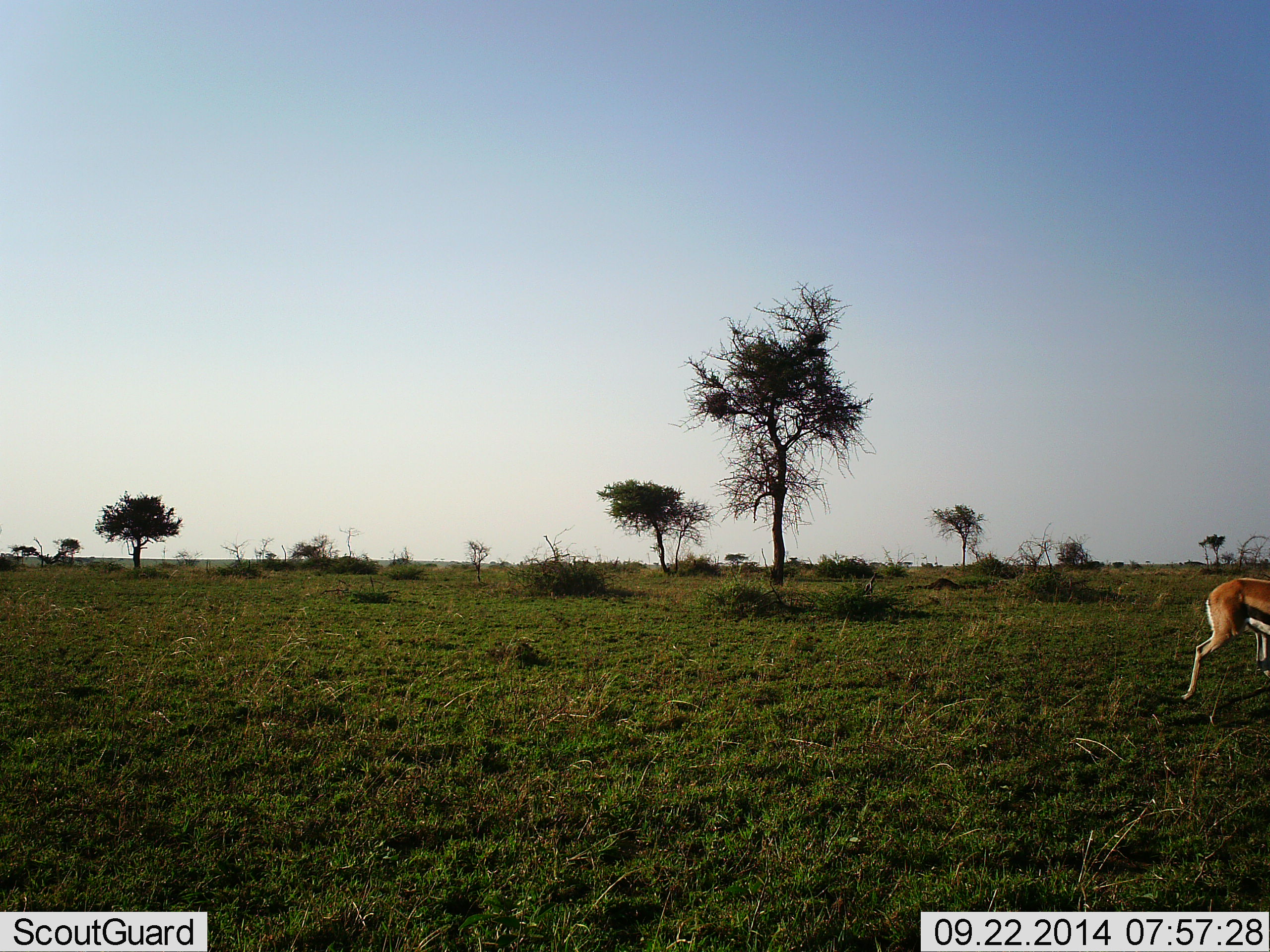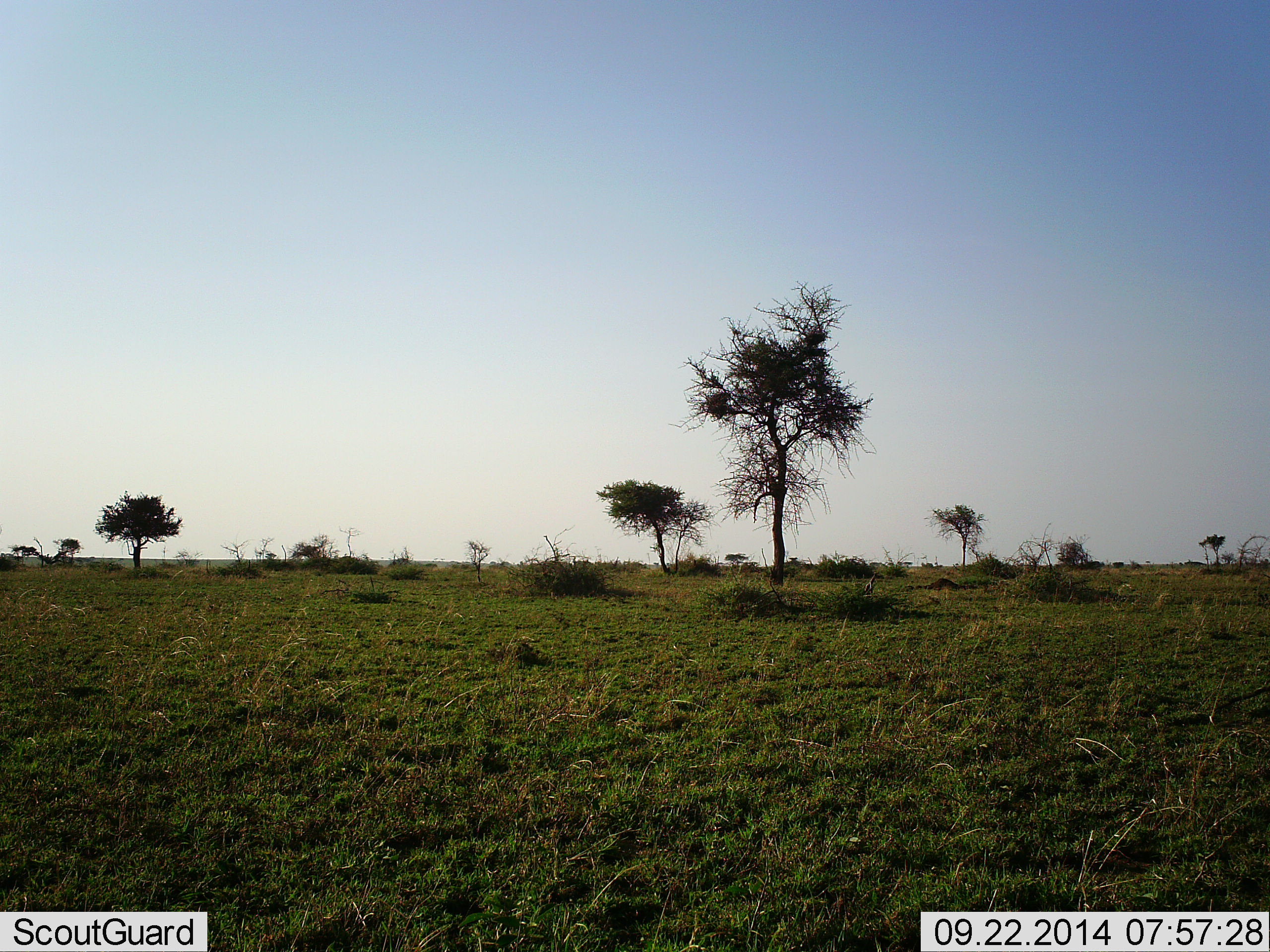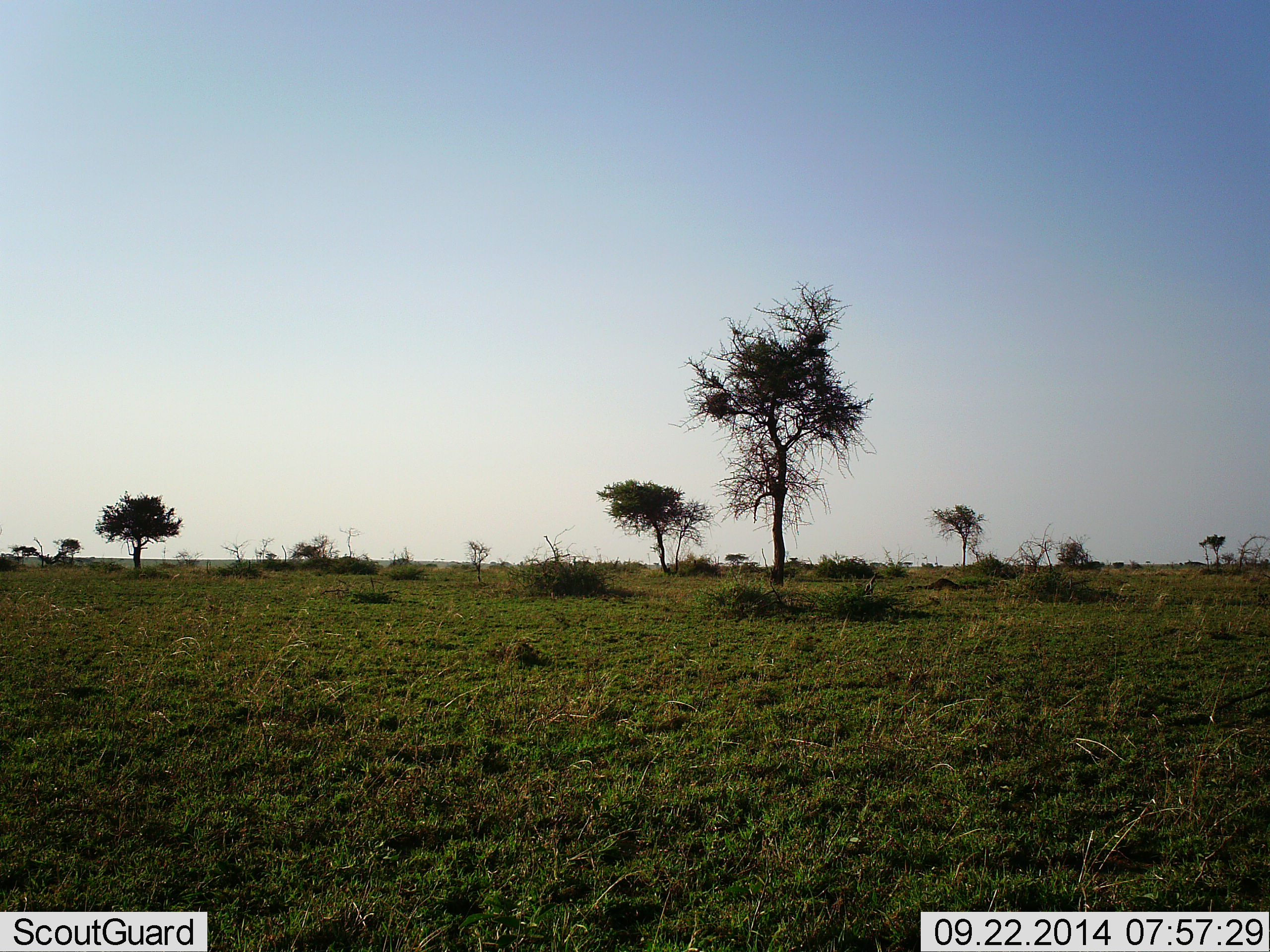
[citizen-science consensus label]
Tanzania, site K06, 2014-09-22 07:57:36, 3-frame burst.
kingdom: Animalia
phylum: Chordata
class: Mammalia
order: Artiodactyla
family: Bovidae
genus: Eudorcas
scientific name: Eudorcas thomsonii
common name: thomson's gazelle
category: gazellethomsons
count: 1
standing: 0%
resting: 0%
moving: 100%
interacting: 0%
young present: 0%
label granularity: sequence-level